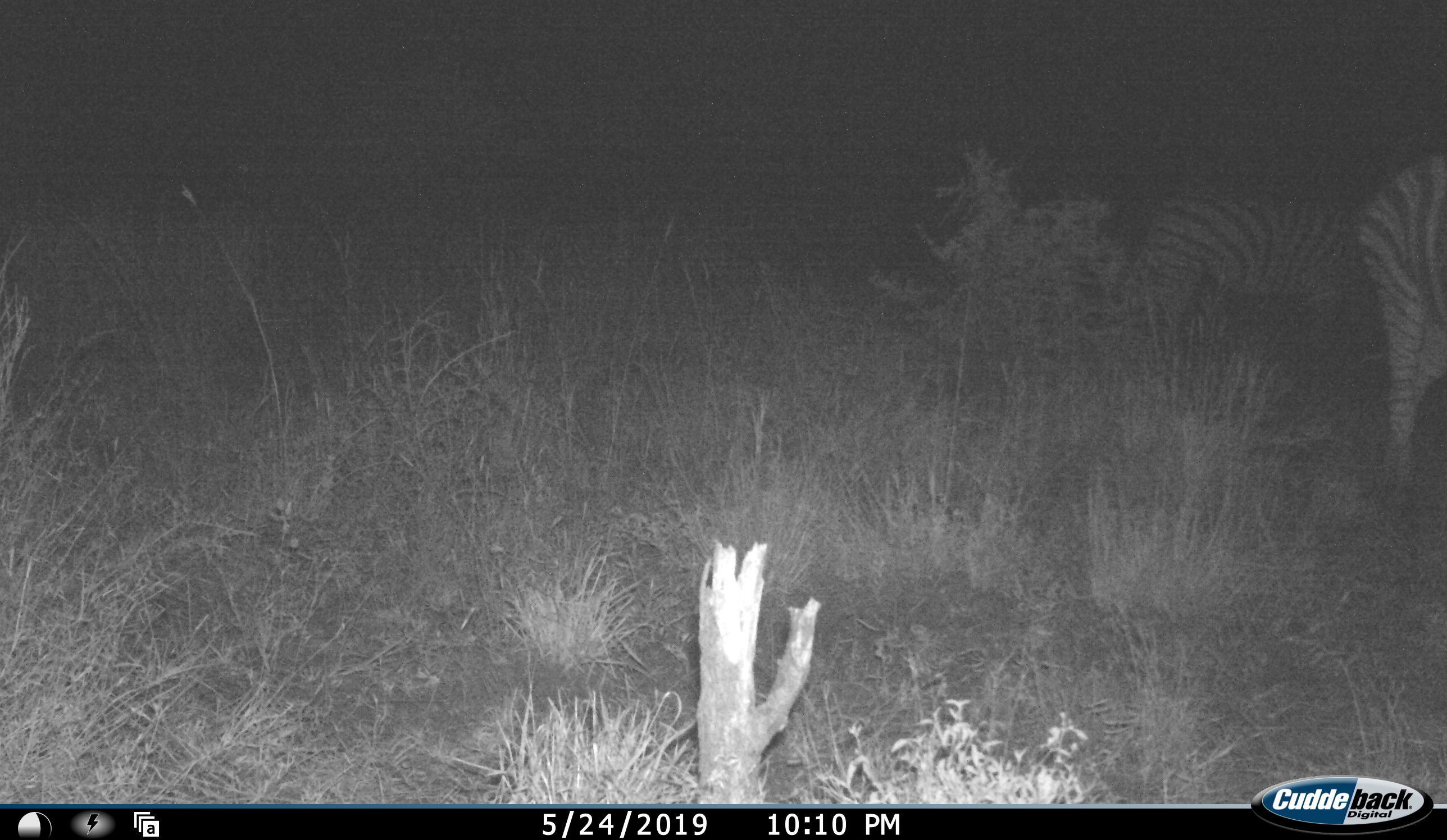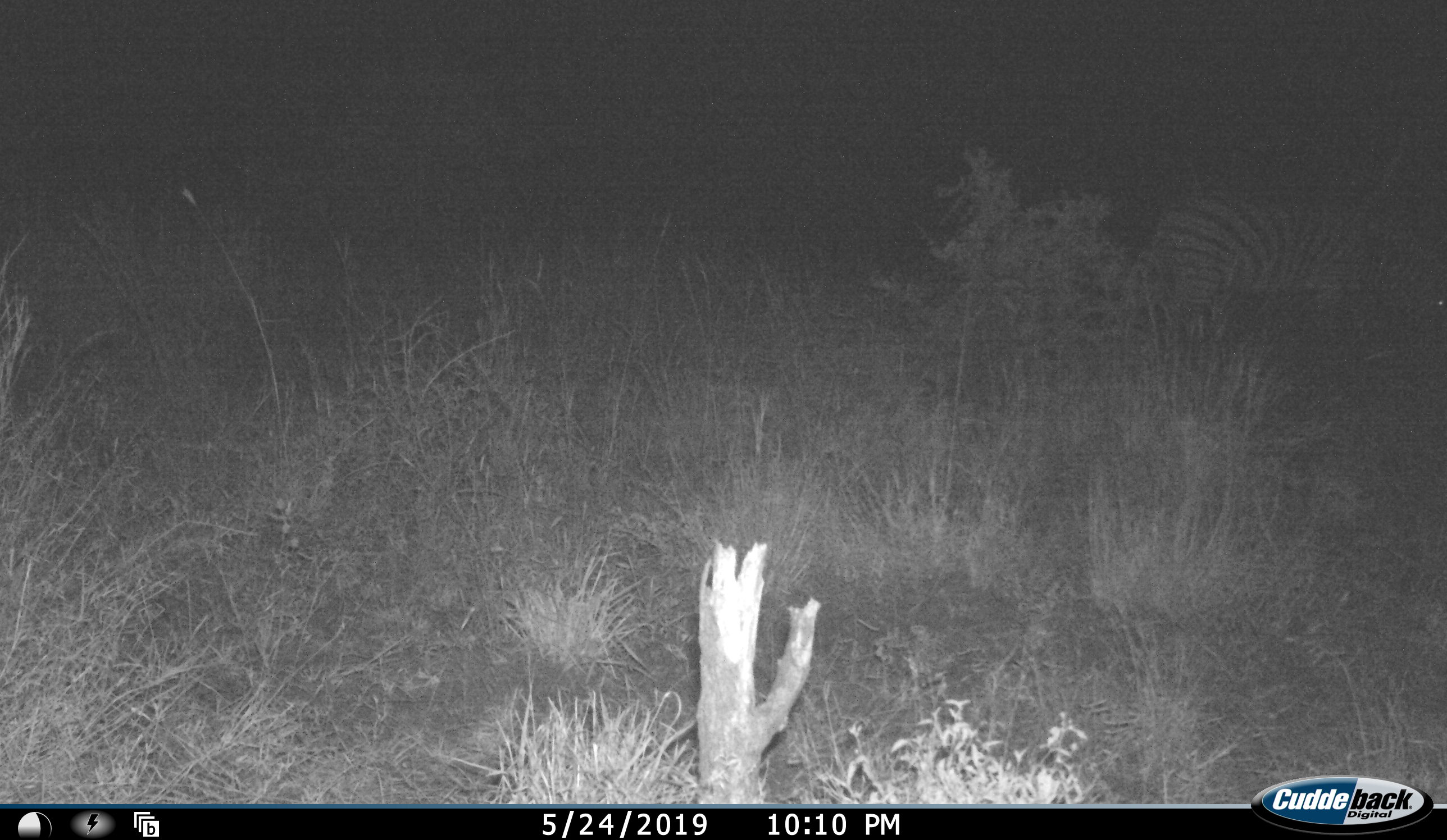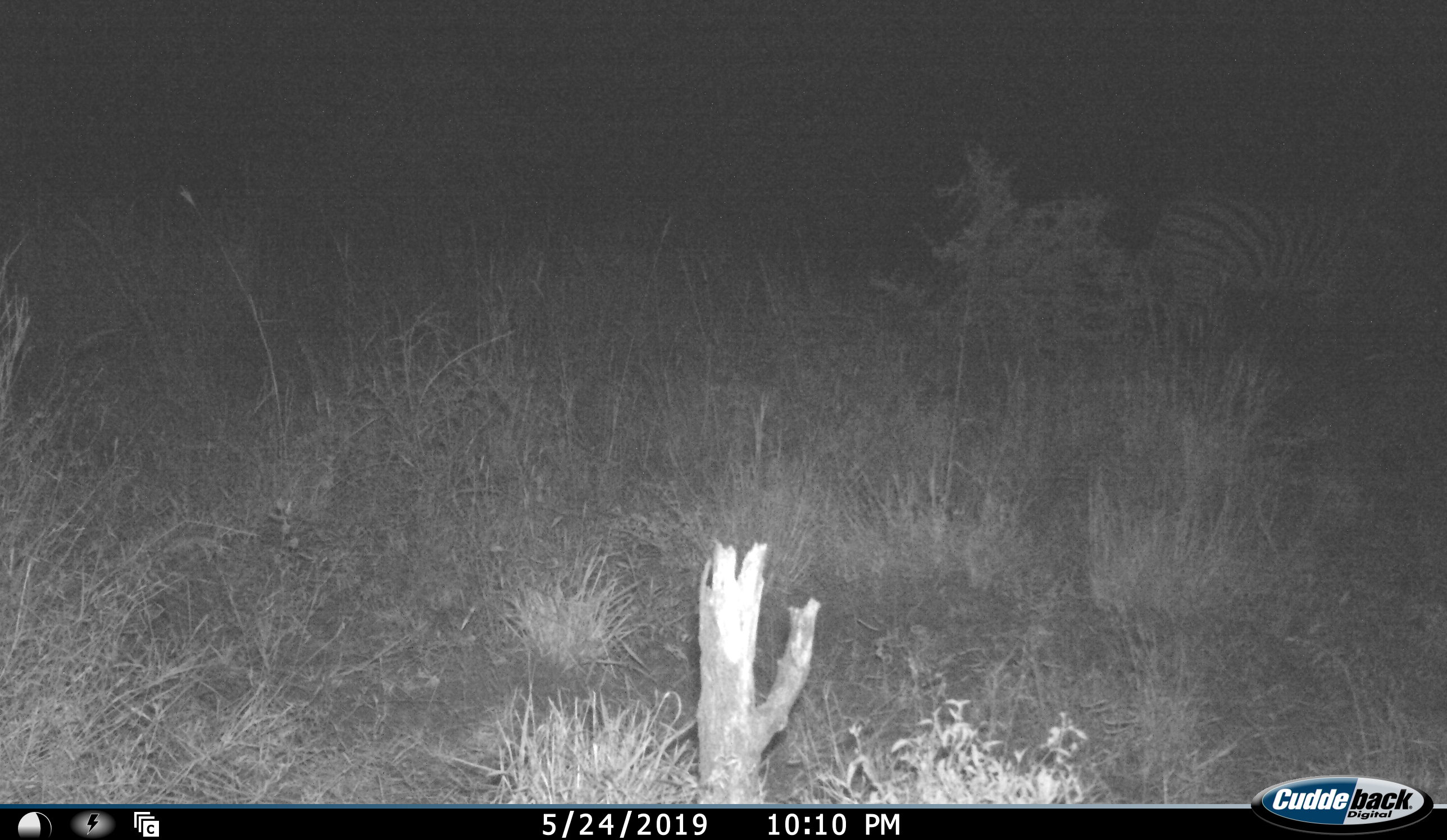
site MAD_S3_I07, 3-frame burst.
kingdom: Animalia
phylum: Chordata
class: Mammalia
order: Perissodactyla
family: Equidae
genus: Equus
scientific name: Equus quagga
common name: plains zebra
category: zebraplains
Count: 2.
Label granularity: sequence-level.